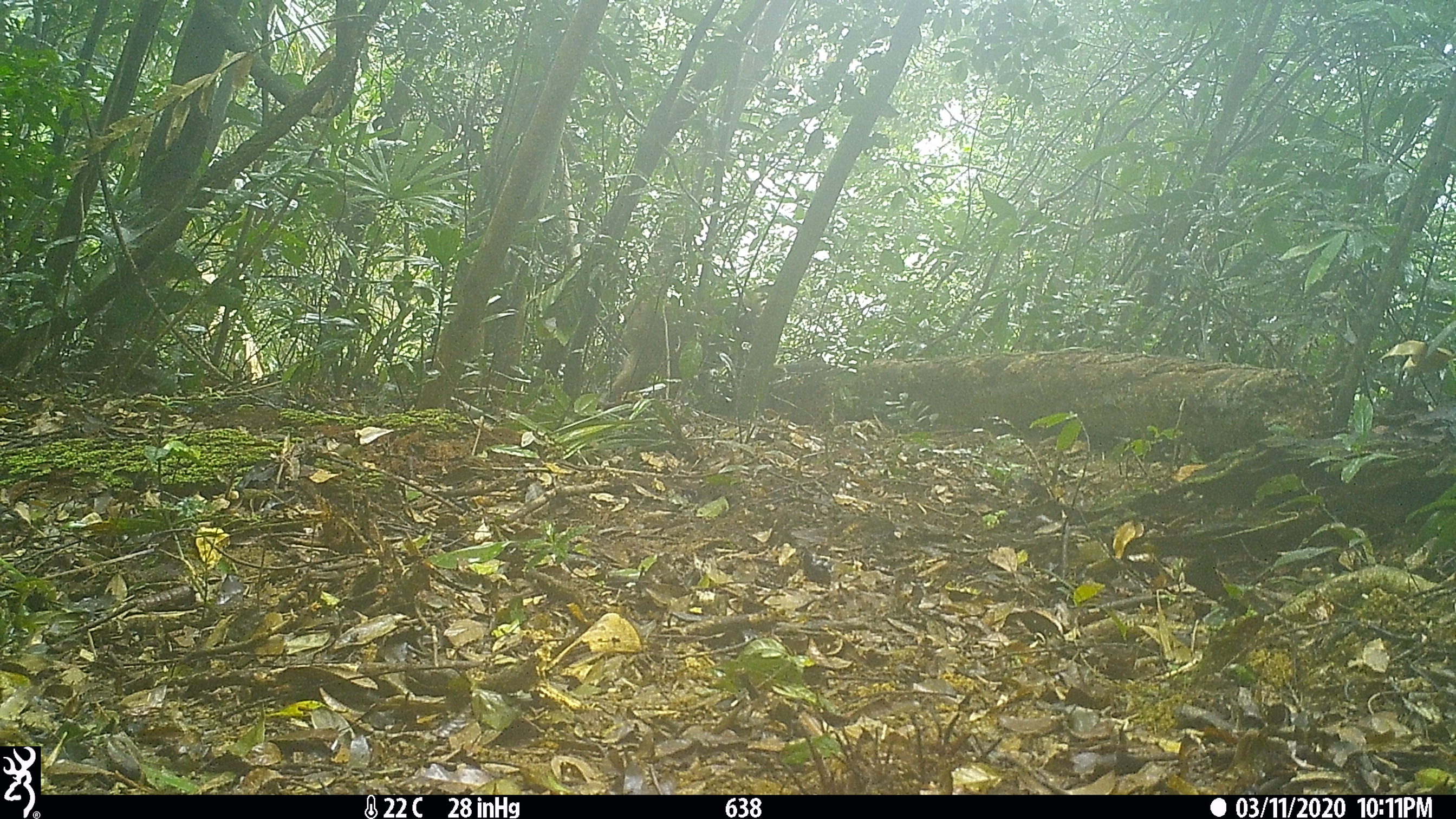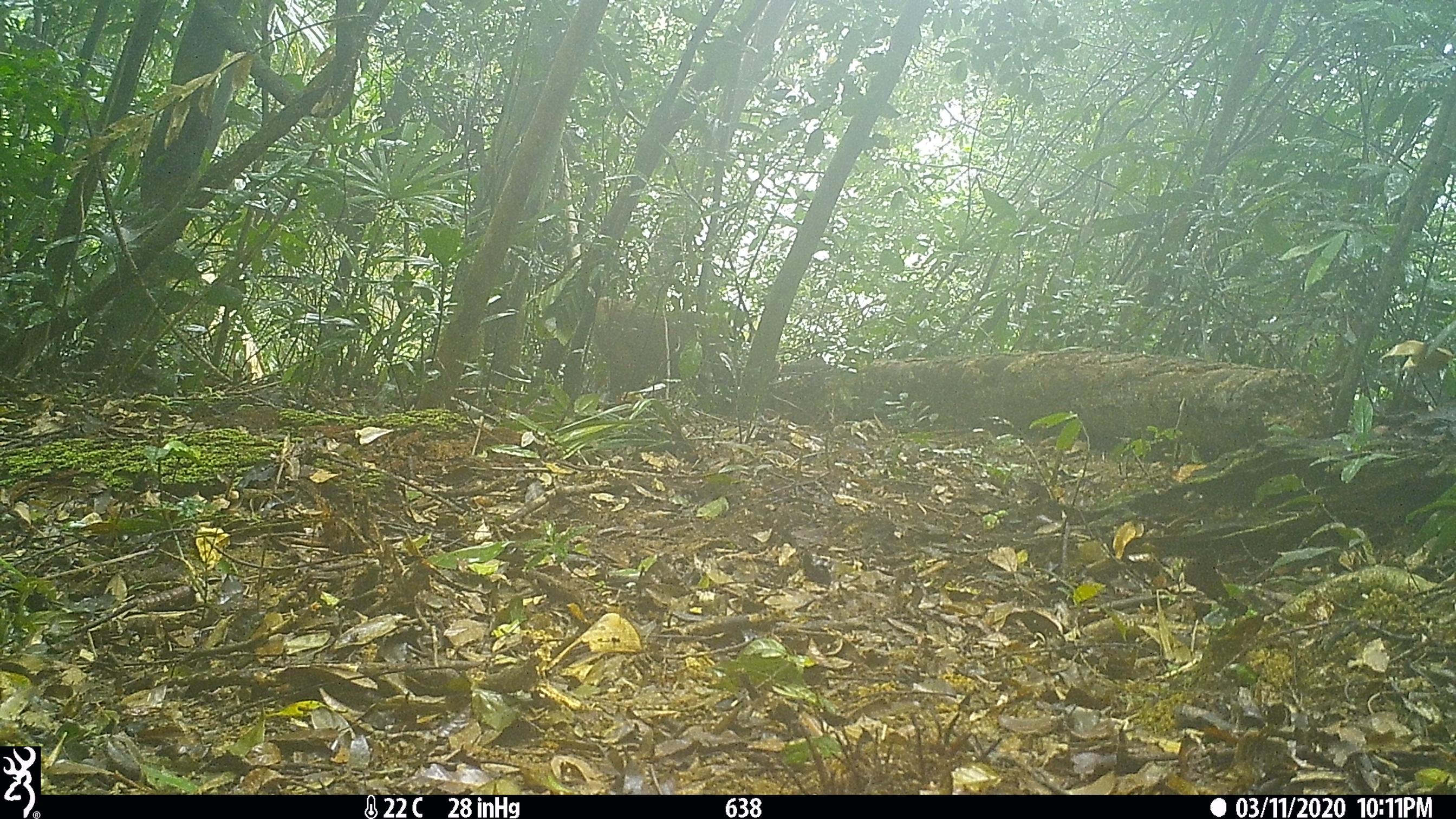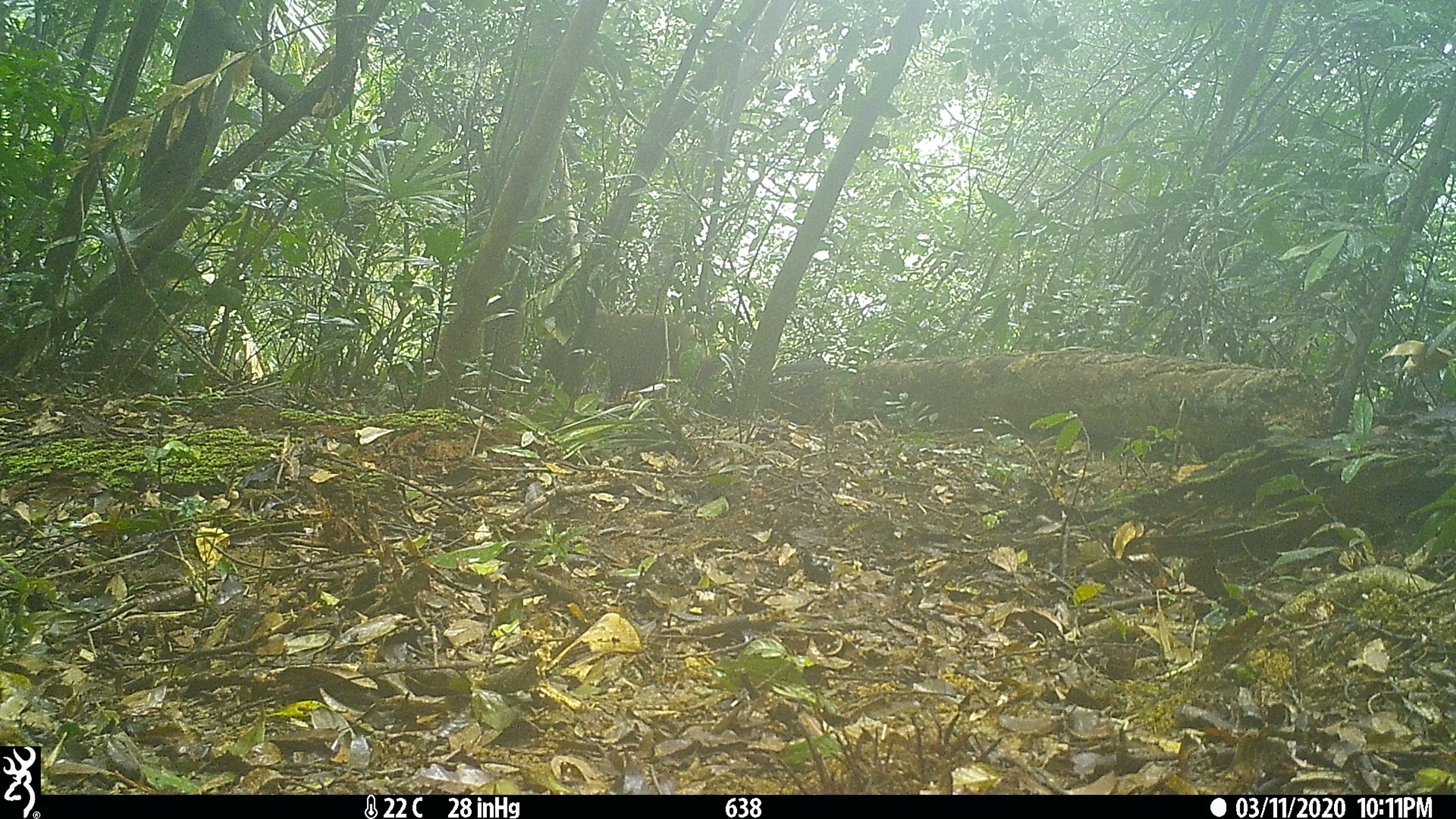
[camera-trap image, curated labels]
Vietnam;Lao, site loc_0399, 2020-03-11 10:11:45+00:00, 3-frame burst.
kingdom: Animalia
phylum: Chordata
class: Mammalia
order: Primates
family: Cercopithecidae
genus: Macaca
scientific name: Macaca nemestrina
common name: pig-tailed macaque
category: pig tailed macaque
Pig tailed macaque (pig-tailed macaque) (Macaca nemestrina). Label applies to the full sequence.